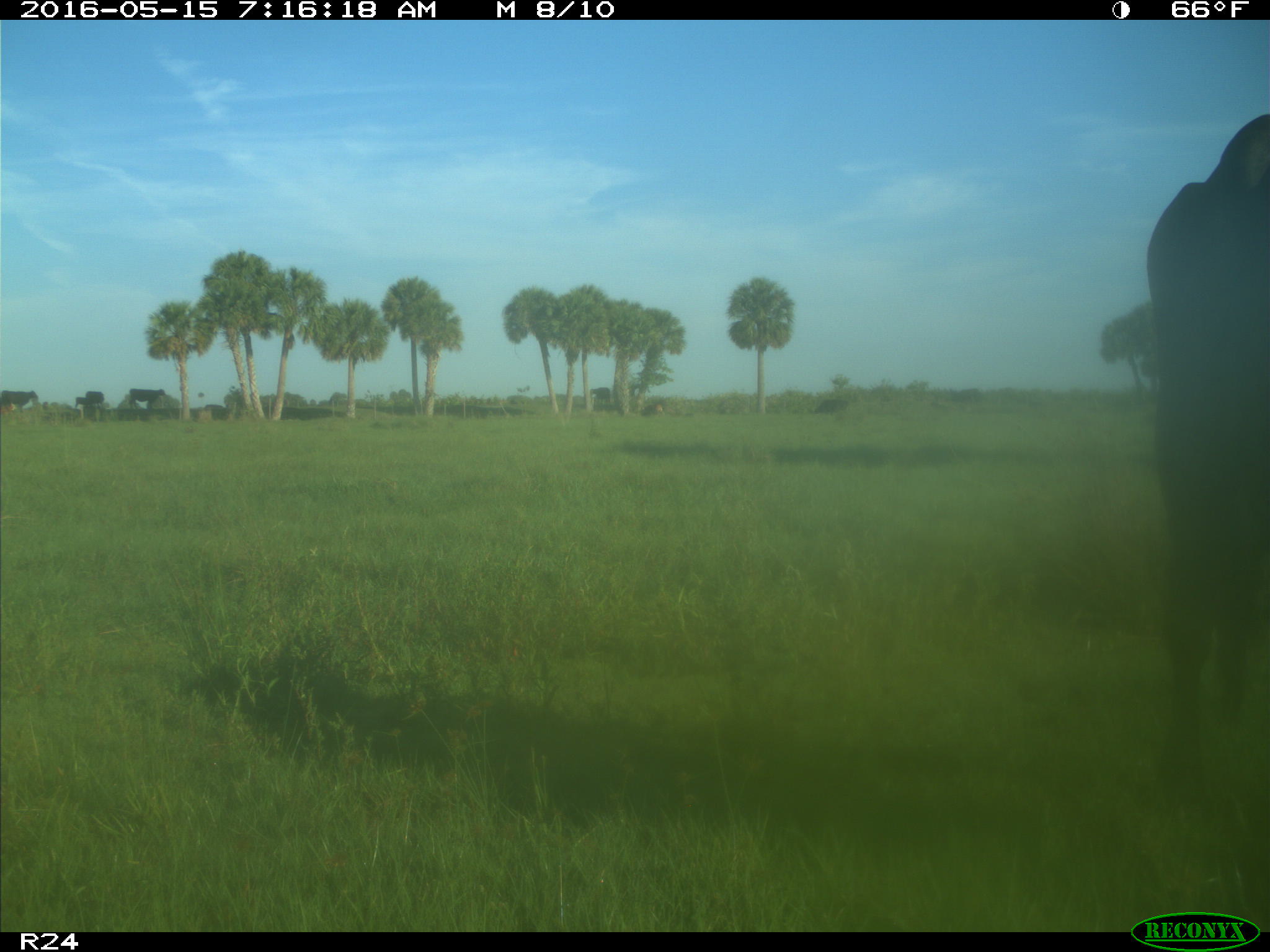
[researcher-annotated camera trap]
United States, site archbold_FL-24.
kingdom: Animalia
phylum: Chordata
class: Mammalia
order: Artiodactyla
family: Bovidae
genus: Bos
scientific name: Bos taurus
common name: domestic cow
Bos taurus (domestic cow).